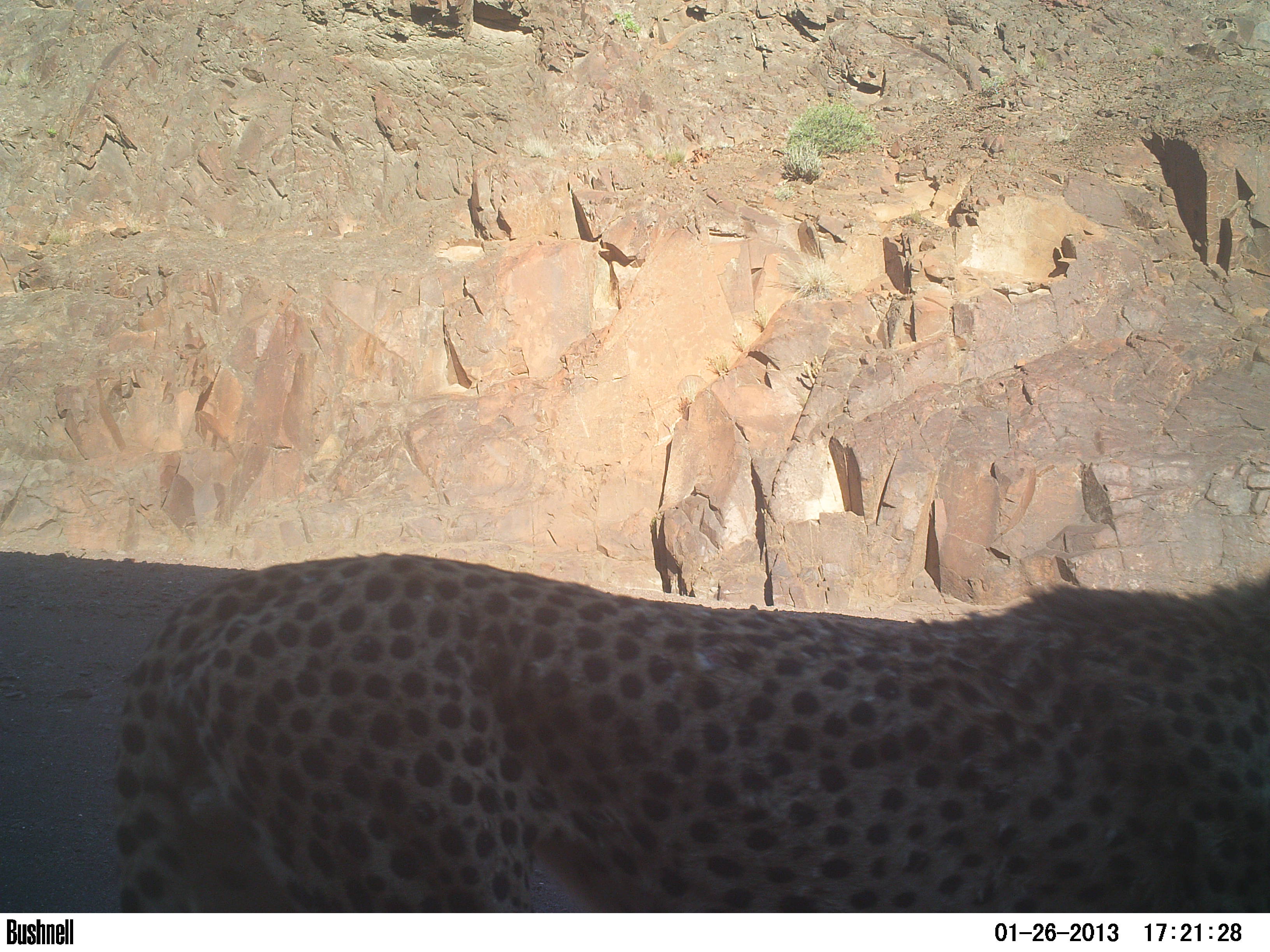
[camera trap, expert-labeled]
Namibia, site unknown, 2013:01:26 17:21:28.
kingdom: Animalia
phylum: Chordata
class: Mammalia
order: Carnivora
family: Felidae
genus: Acinonyx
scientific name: Acinonyx jubatus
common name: cheetah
Acinonyx jubatus (cheetah).